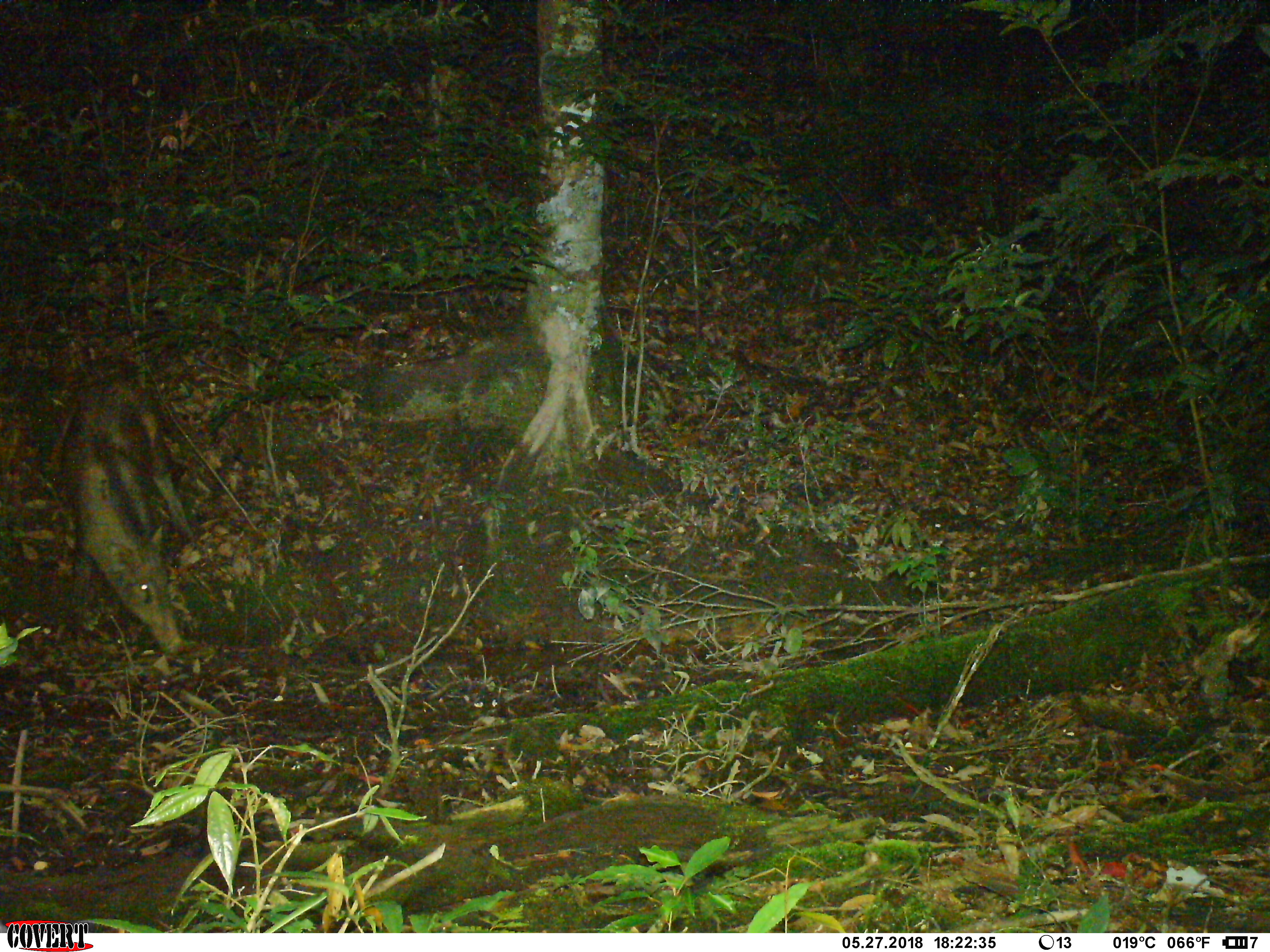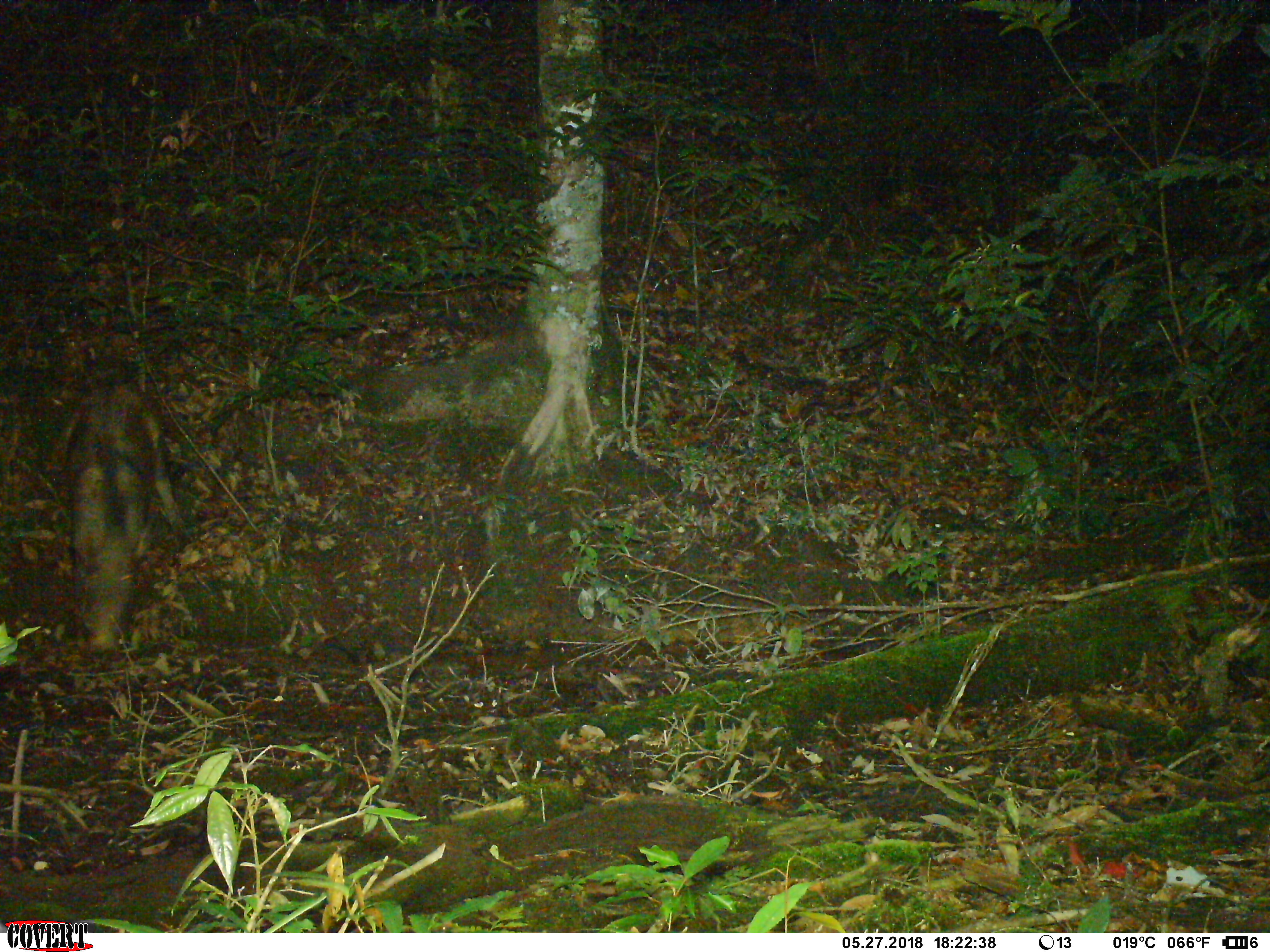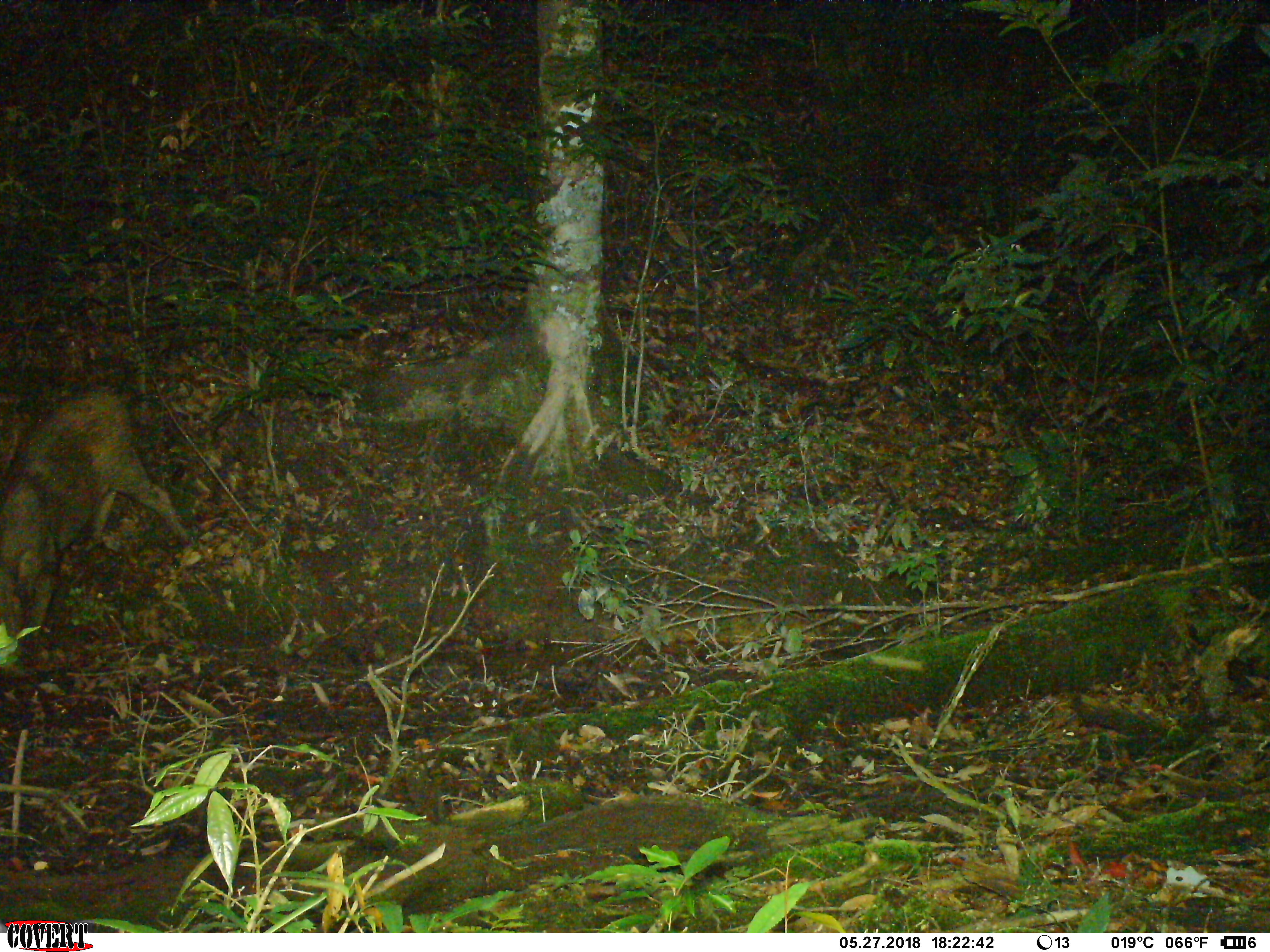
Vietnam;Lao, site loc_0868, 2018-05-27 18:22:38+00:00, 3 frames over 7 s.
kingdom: Animalia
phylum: Chordata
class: Mammalia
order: Artiodactyla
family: Suidae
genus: Sus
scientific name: Sus scrofa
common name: eurasian wild pig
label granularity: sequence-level